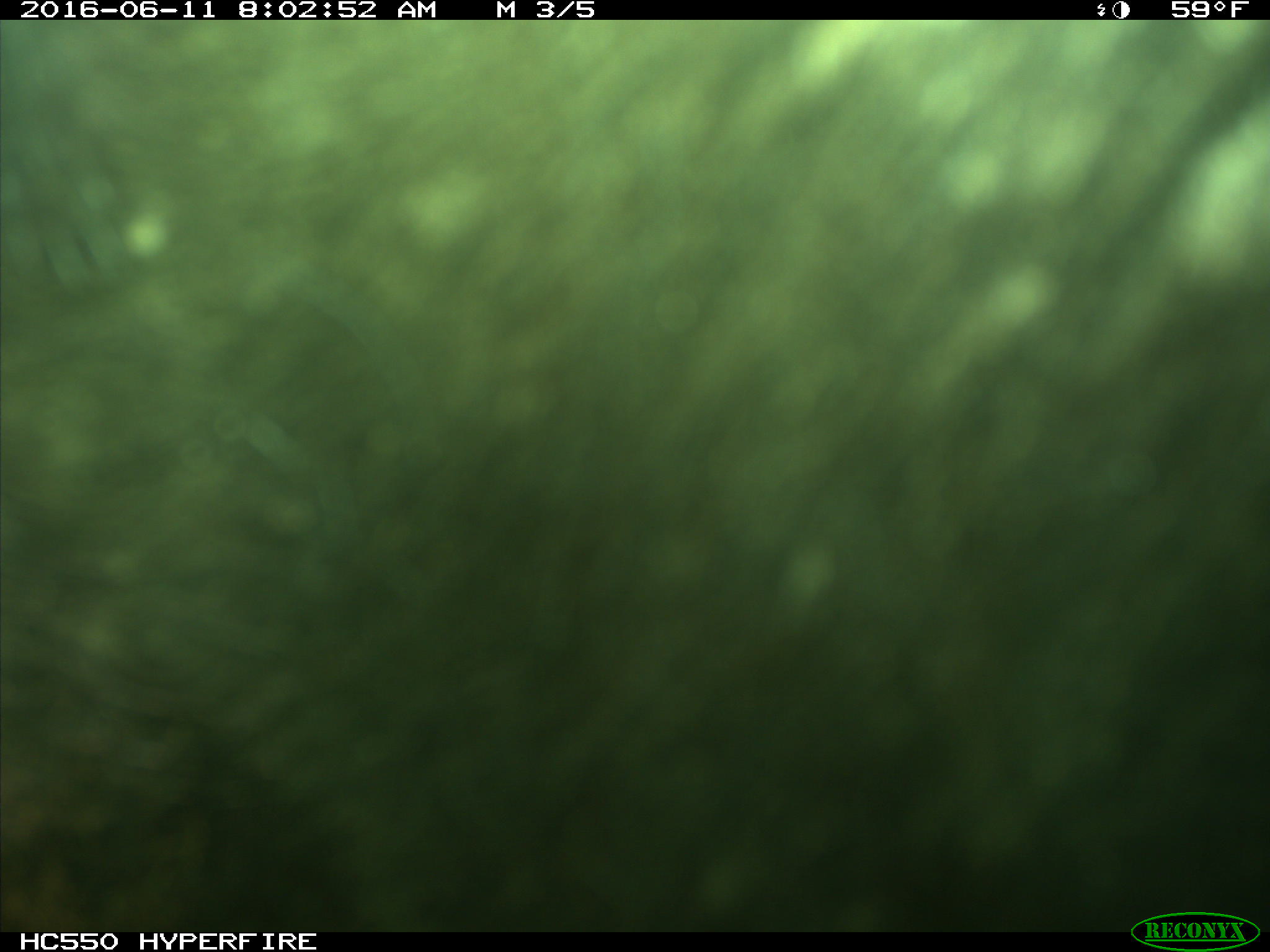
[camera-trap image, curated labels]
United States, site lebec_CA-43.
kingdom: Animalia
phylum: Chordata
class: Mammalia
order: Artiodactyla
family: Bovidae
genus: Bos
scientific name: Bos taurus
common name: domestic cow